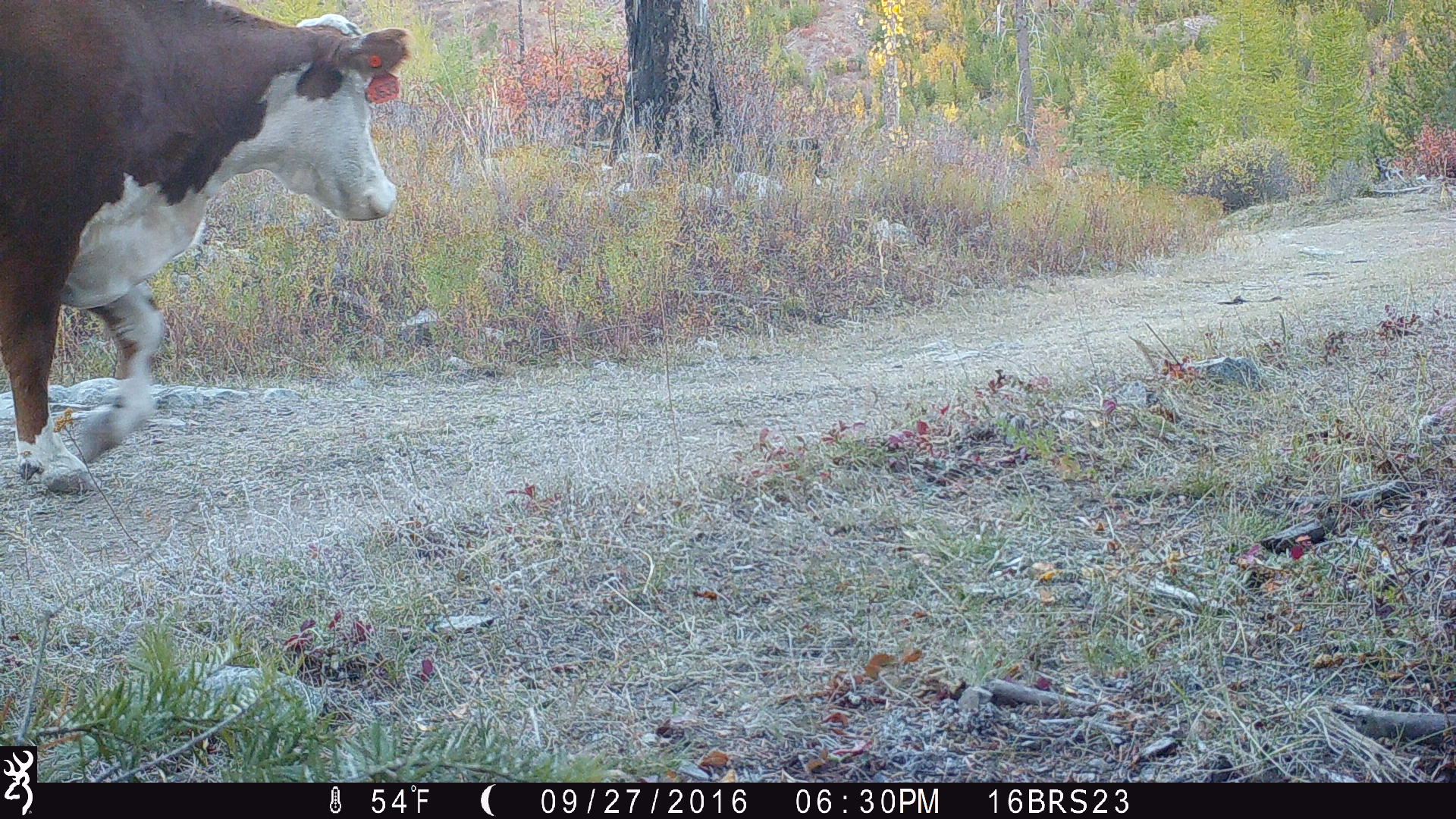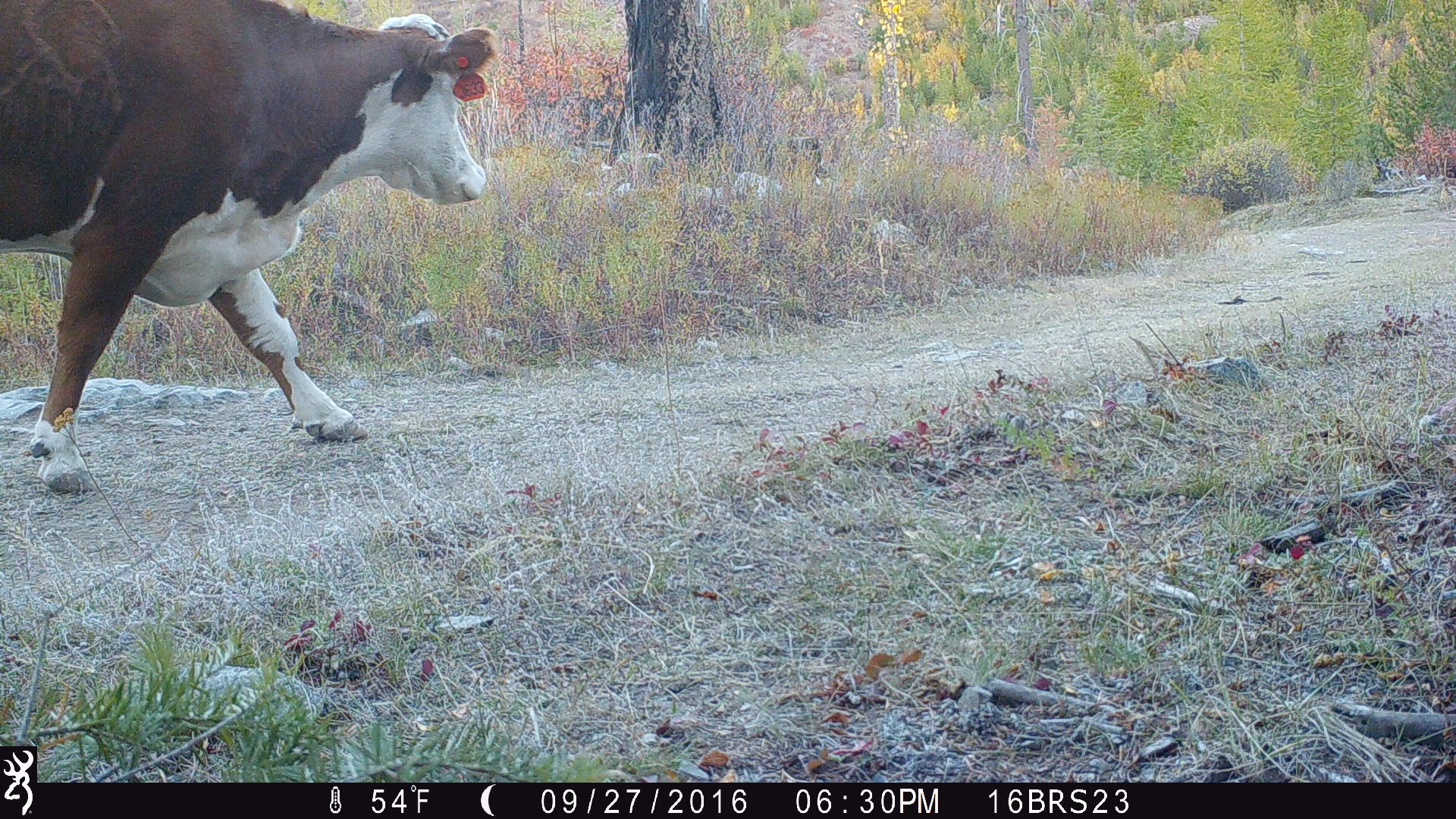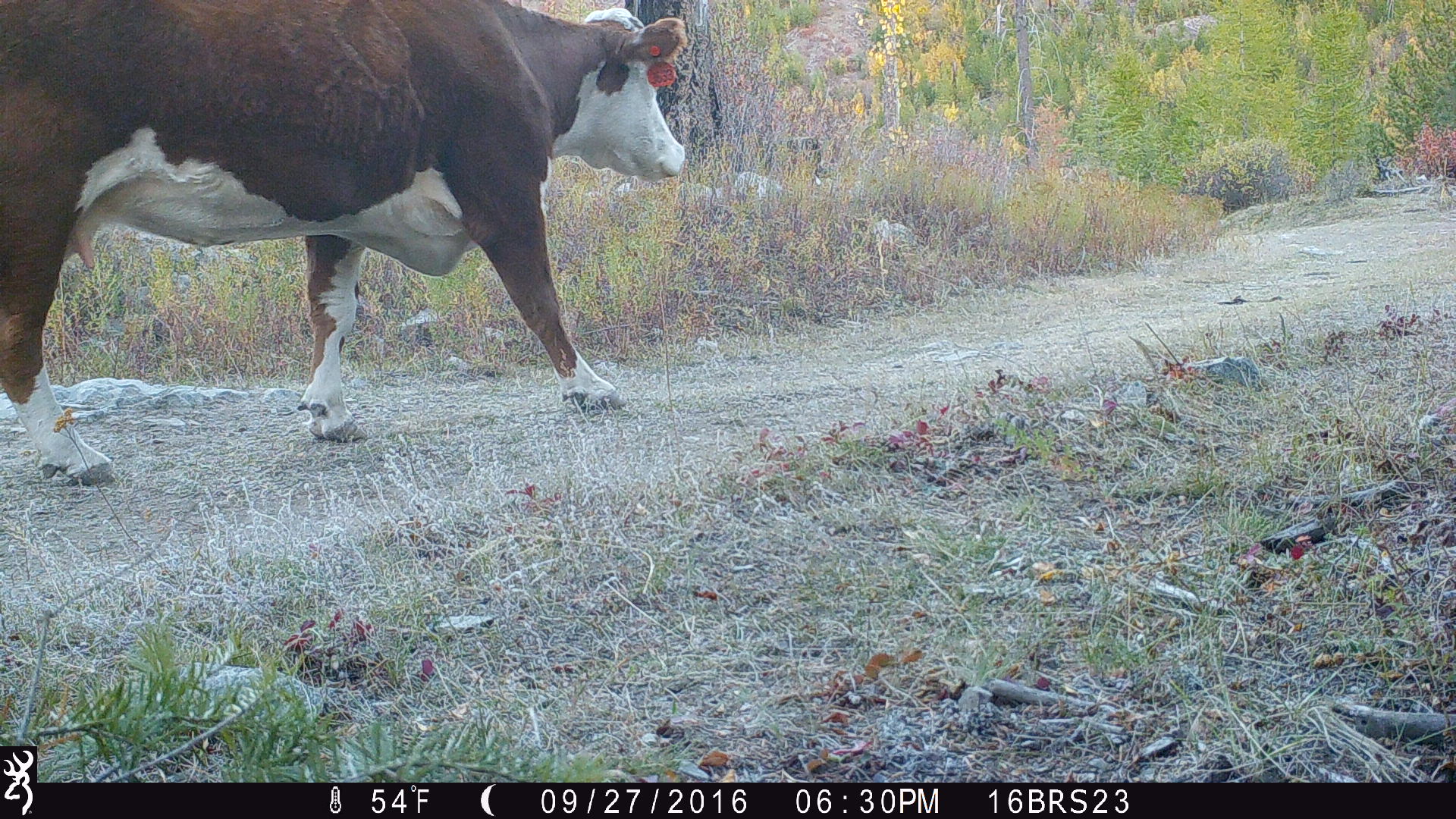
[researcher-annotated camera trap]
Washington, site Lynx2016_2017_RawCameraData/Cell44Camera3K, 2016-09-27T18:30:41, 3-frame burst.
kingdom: Animalia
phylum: Chordata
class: Mammalia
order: Artiodactyla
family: Bovidae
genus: Bos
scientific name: Bos taurus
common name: domestic cattle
Domestic cattle (Bos taurus). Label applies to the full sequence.